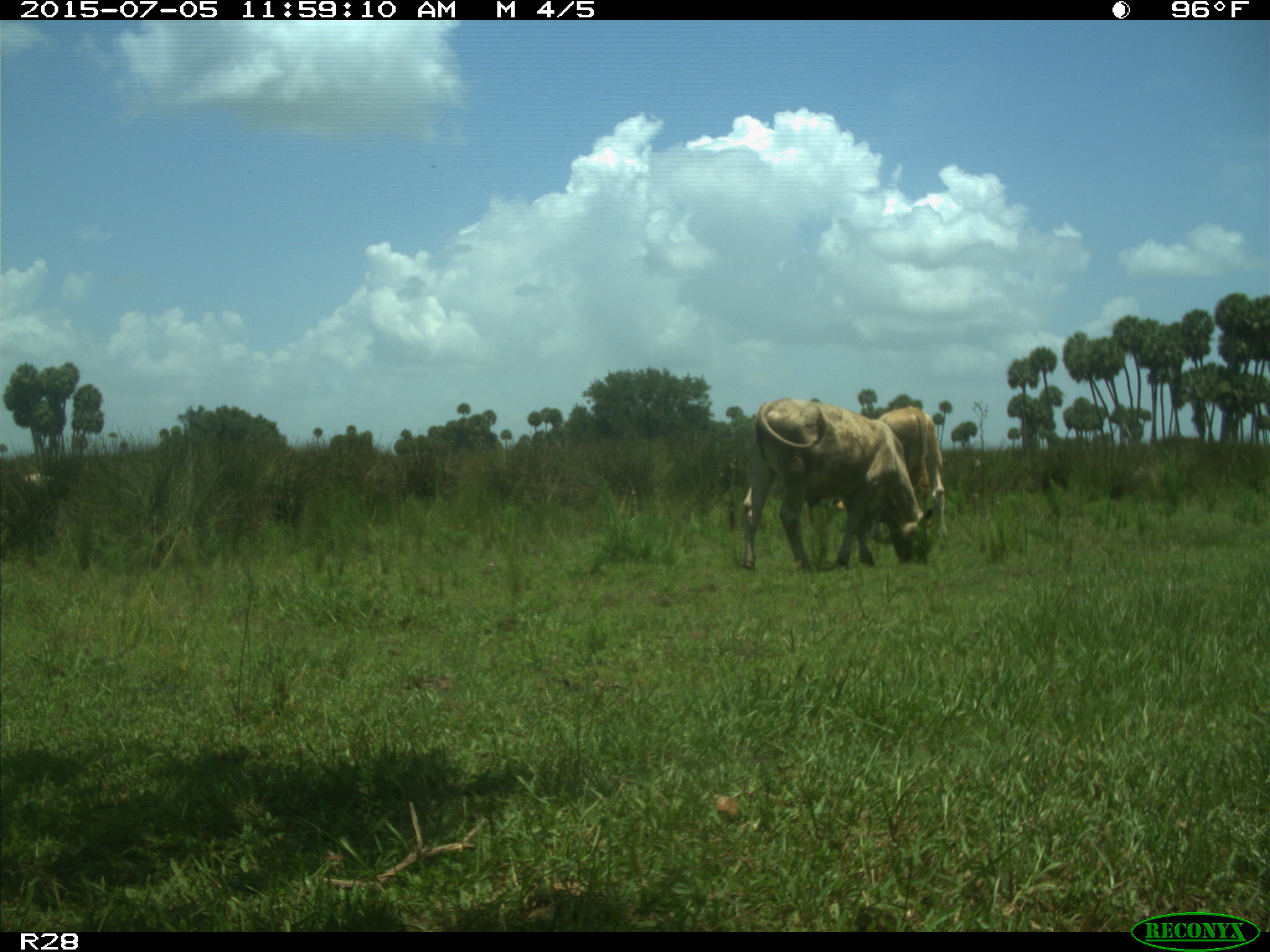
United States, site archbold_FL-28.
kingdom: Animalia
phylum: Chordata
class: Mammalia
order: Artiodactyla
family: Bovidae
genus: Bos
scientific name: Bos taurus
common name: domestic cow